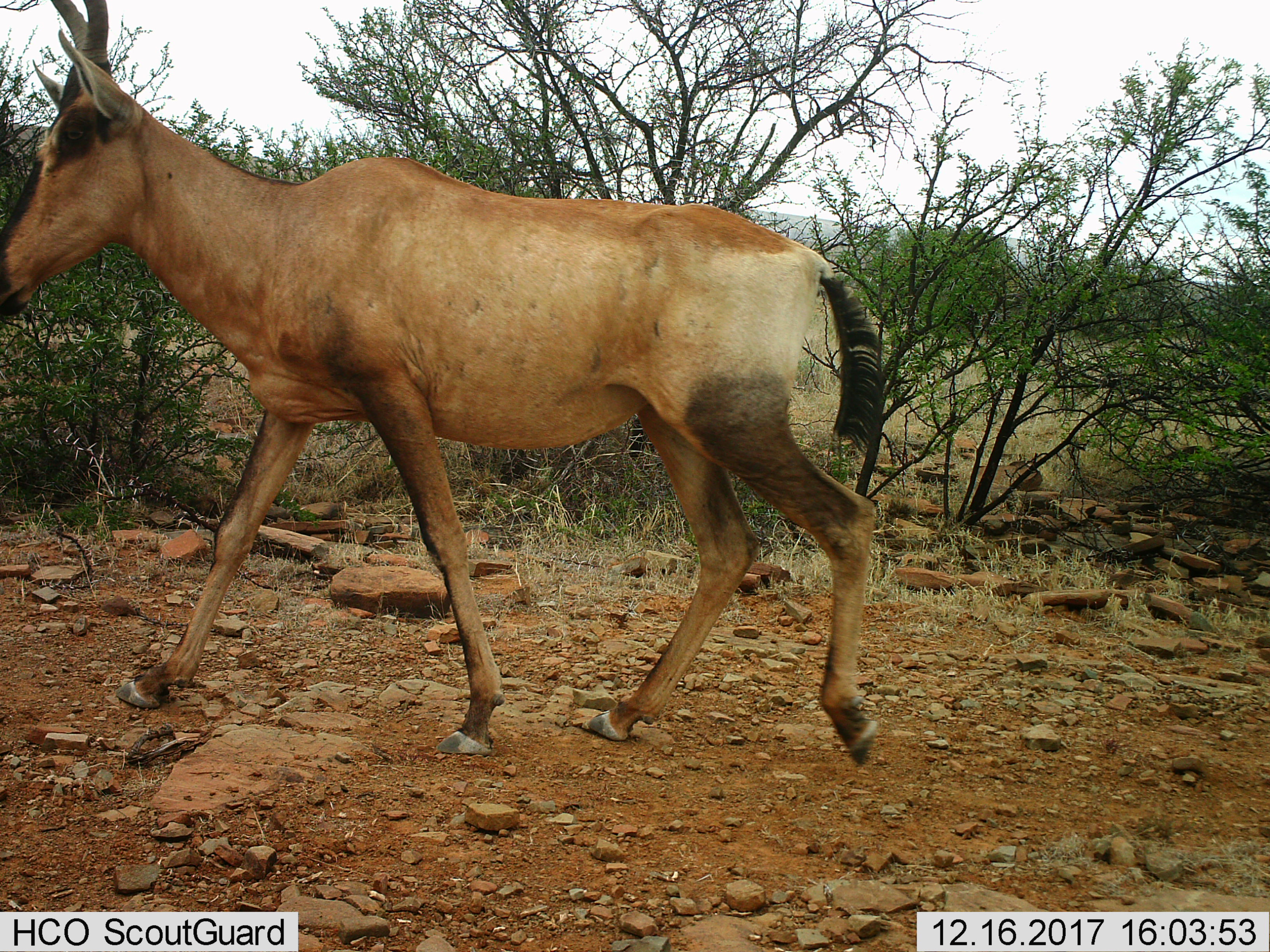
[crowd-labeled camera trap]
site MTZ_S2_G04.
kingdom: Animalia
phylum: Chordata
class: Mammalia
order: Artiodactyla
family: Bovidae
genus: Alcelaphus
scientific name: Alcelaphus buselaphus caama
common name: red hartebeest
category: hartebeestred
Hartebeestred (red hartebeest) (Alcelaphus buselaphus caama), count 1. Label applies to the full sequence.